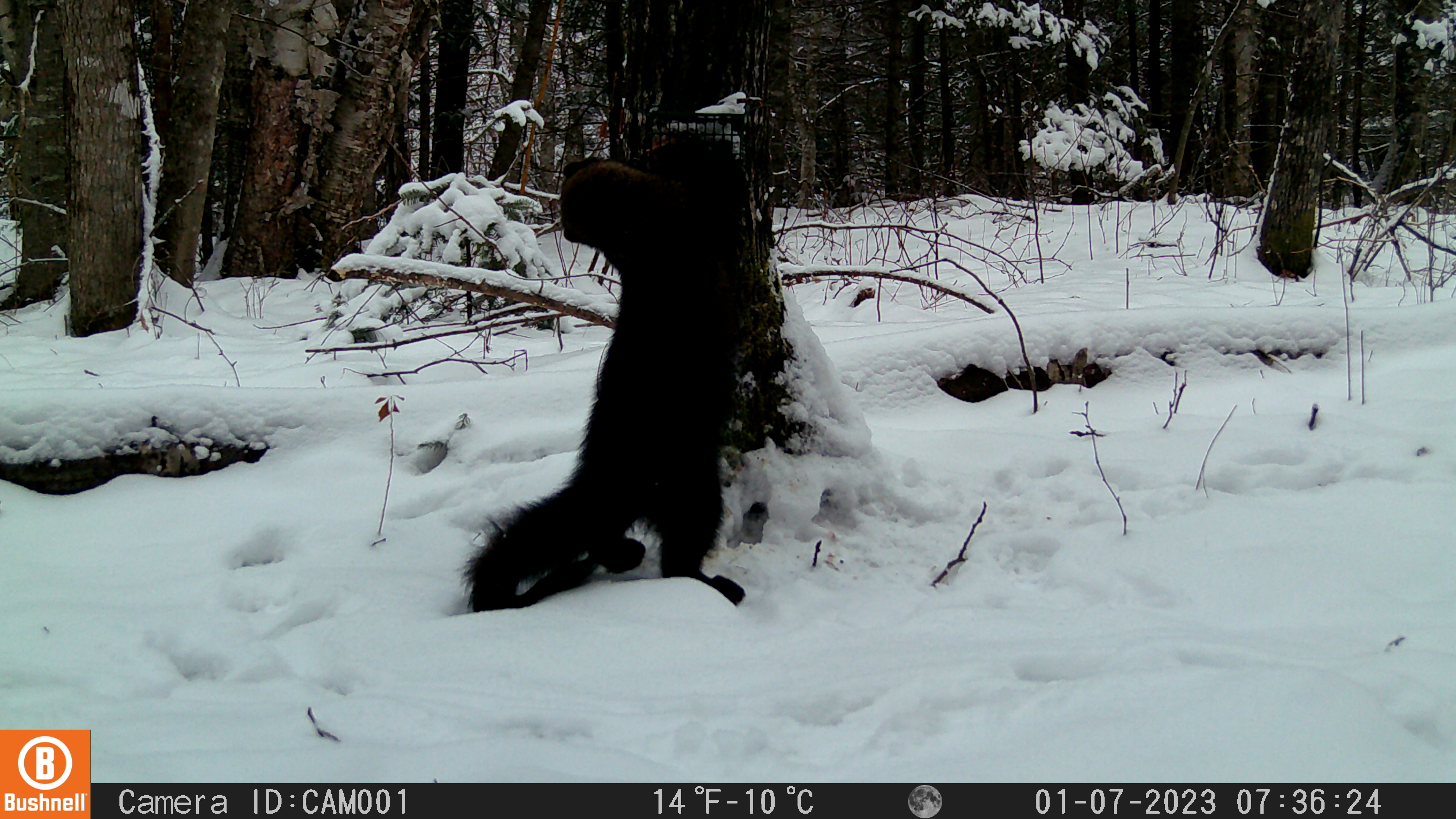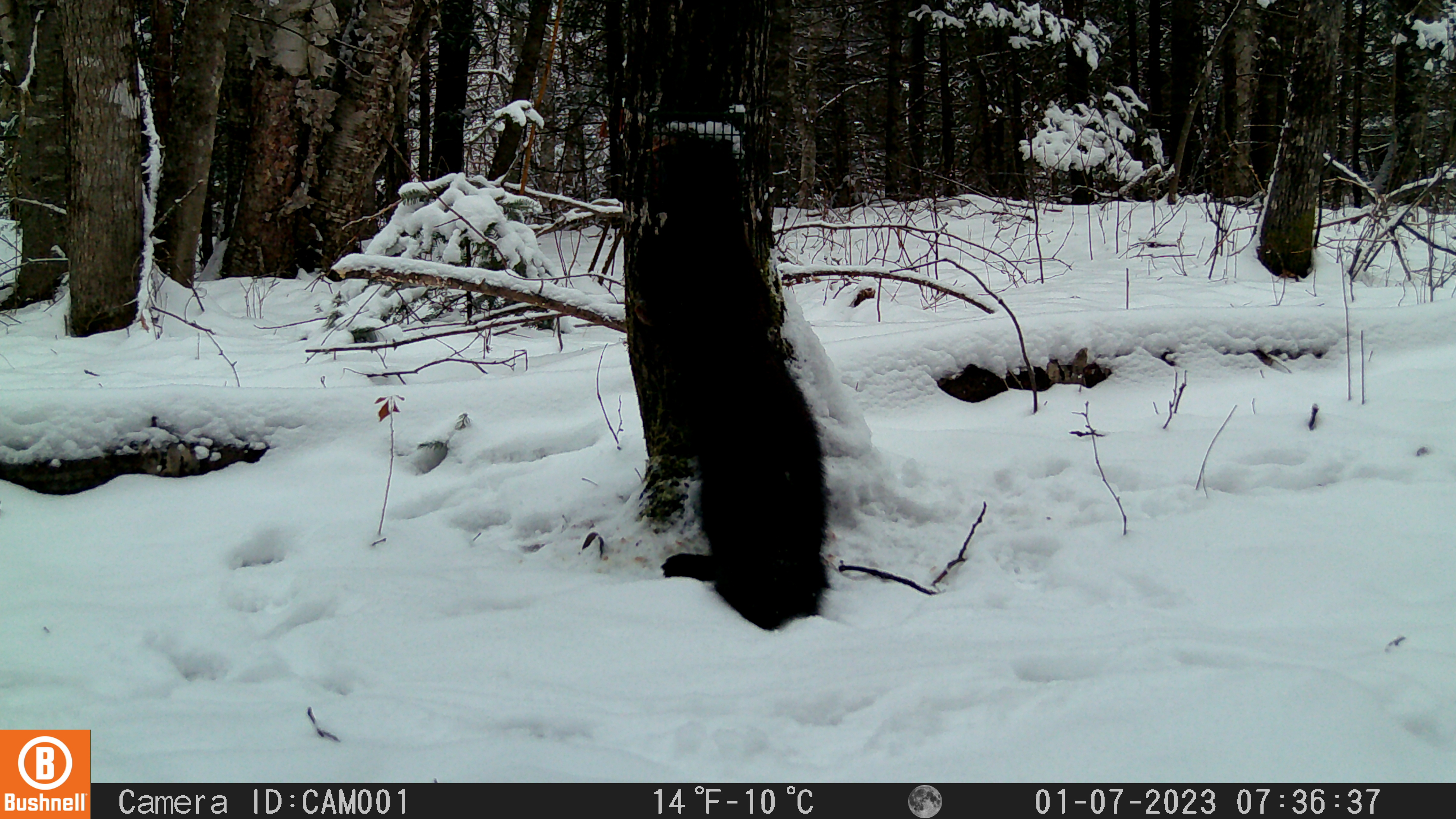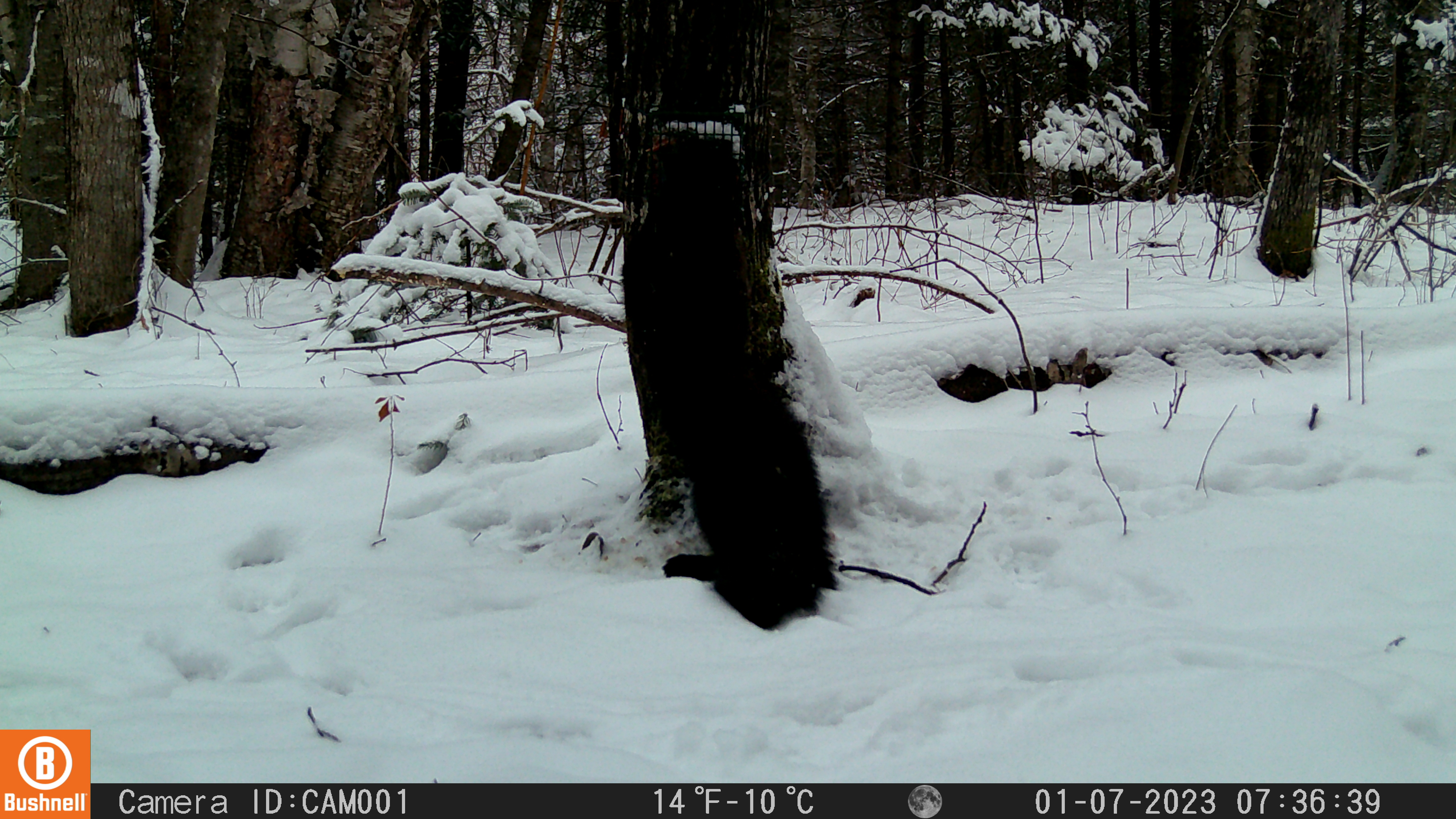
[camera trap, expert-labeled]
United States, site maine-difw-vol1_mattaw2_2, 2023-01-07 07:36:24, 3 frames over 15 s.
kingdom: Animalia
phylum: Chordata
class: Mammalia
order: Carnivora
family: Mustelidae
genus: Pekania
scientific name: Pekania pennanti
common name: fisher